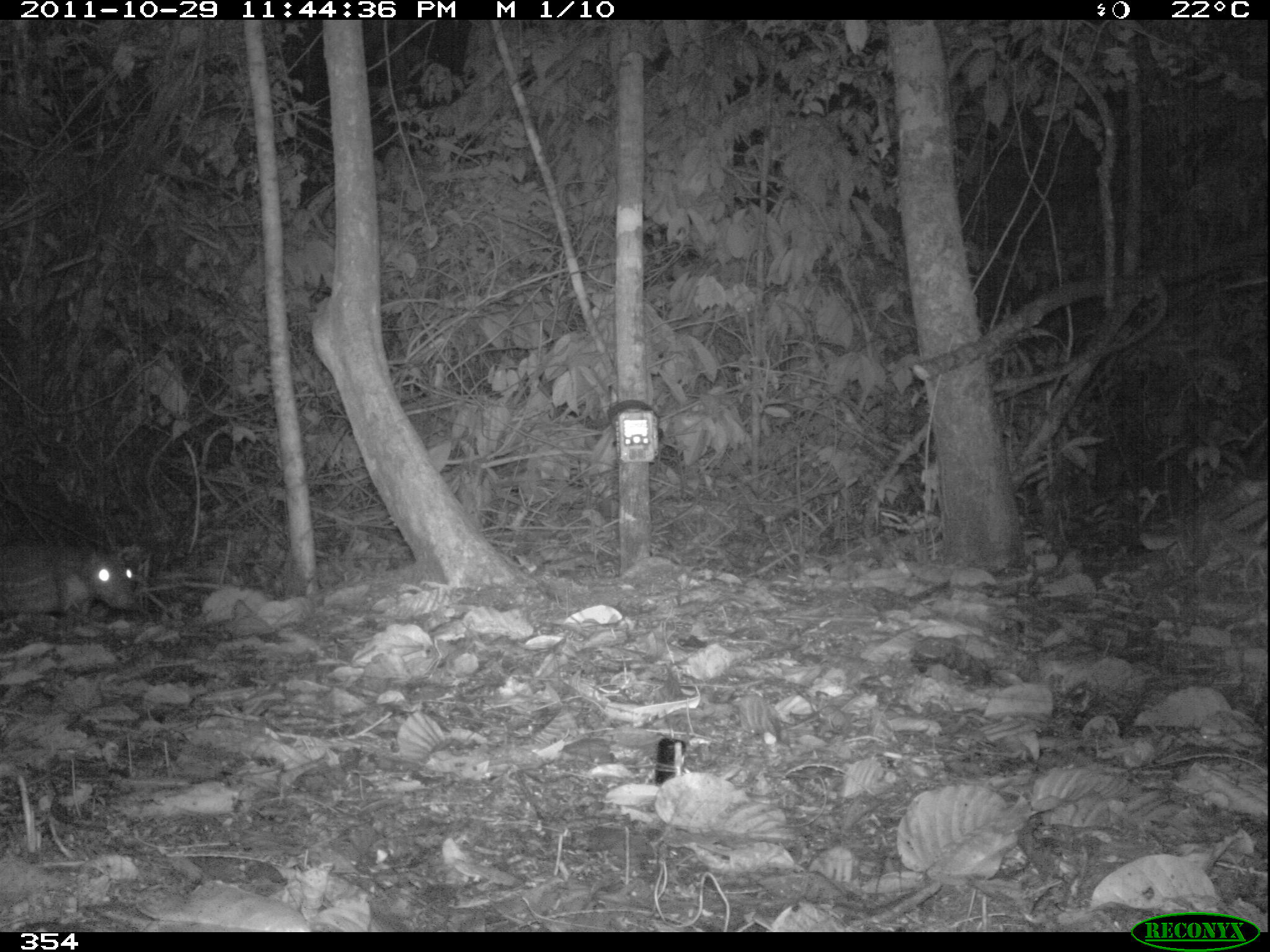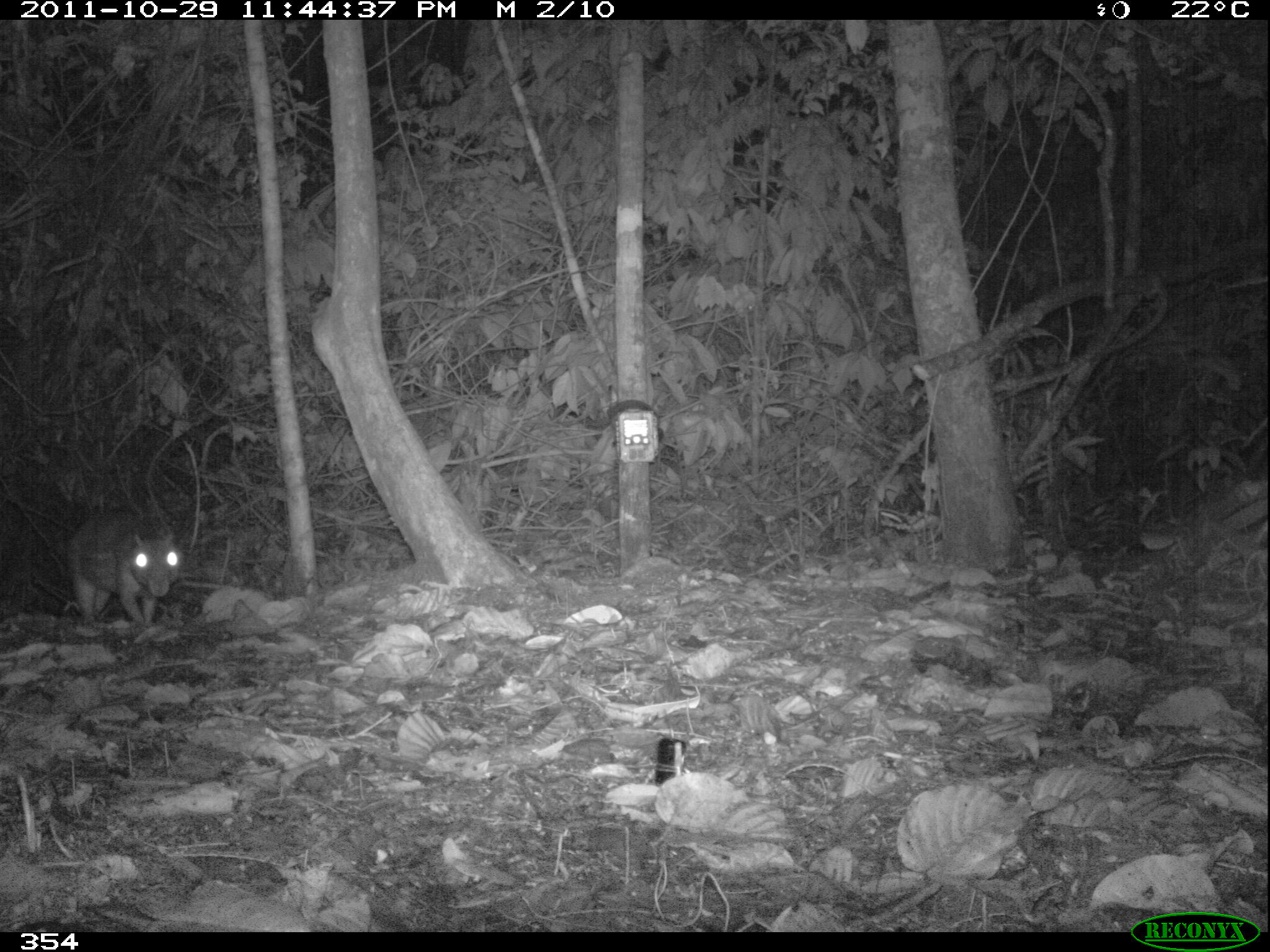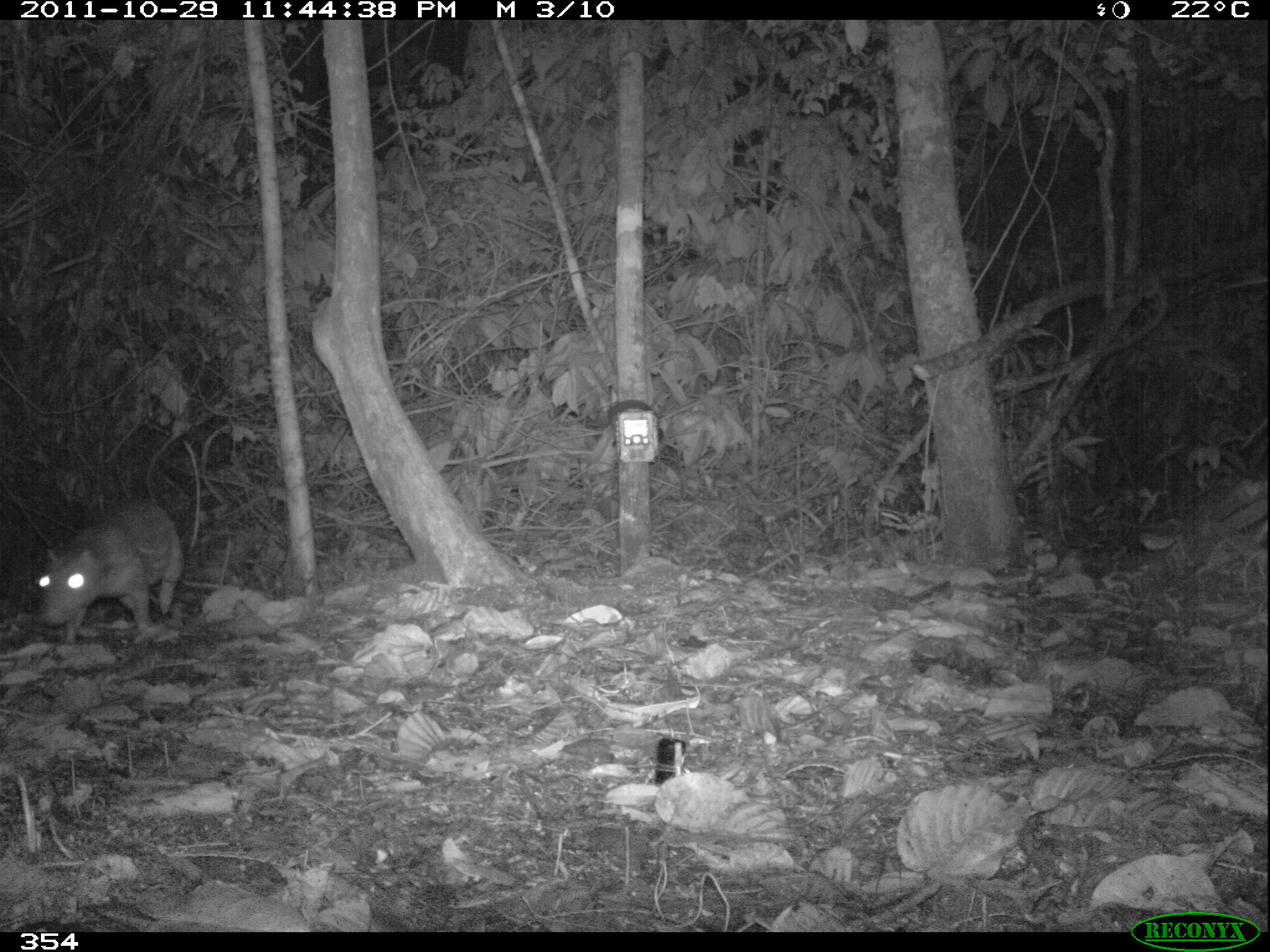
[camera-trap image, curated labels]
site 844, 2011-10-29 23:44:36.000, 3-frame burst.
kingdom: Animalia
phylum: Chordata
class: Mammalia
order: Rodentia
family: Cuniculidae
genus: Cuniculus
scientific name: Cuniculus paca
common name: spotted paca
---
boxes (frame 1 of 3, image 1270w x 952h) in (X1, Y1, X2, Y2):
cuniculus paca: (1, 537, 138, 614)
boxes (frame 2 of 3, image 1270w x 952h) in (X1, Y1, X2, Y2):
cuniculus paca: (63, 508, 182, 626)